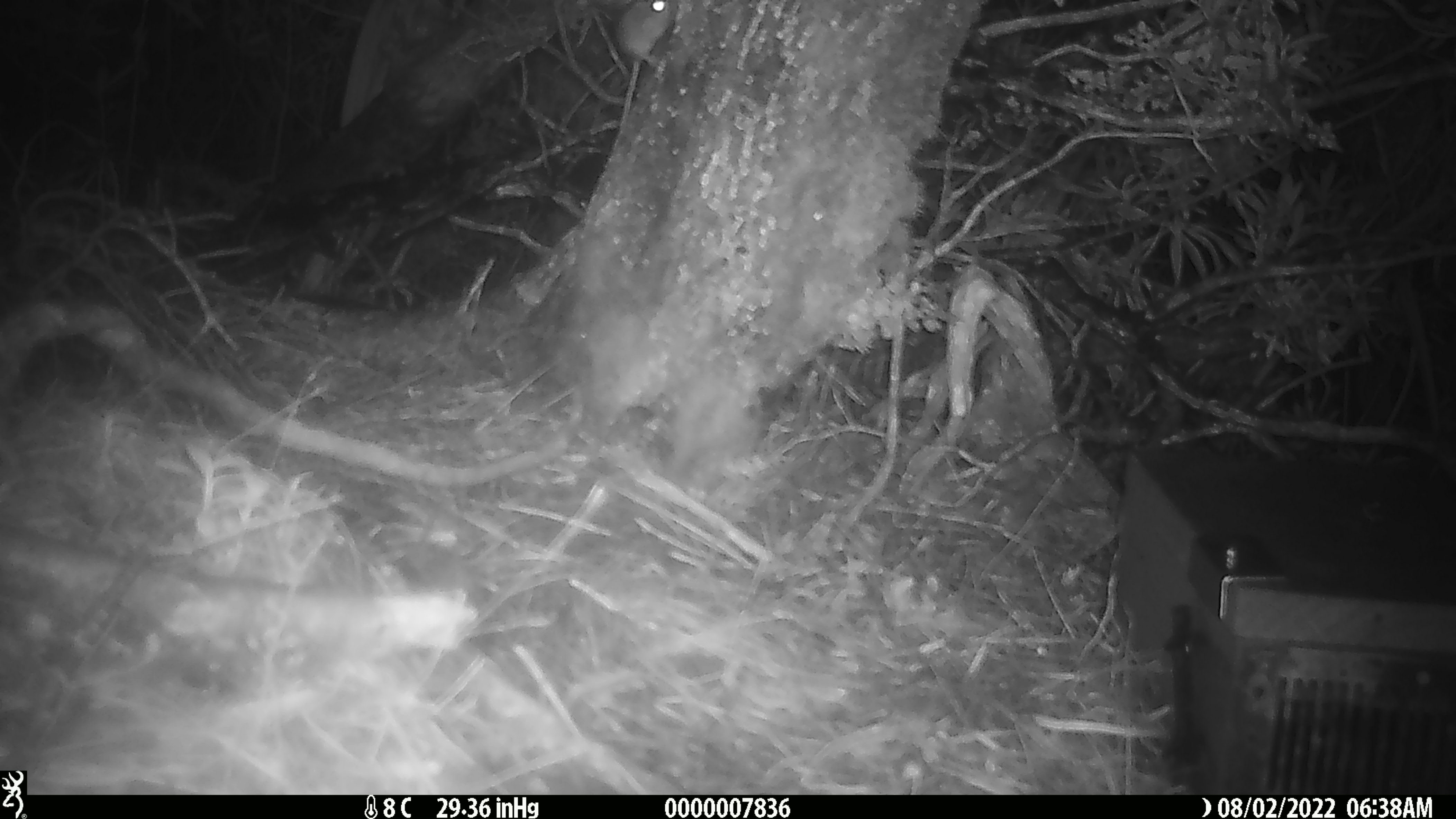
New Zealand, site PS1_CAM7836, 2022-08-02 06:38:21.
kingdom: Animalia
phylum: Chordata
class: Mammalia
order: Rodentia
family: Muridae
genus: Mus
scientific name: Mus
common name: mouse